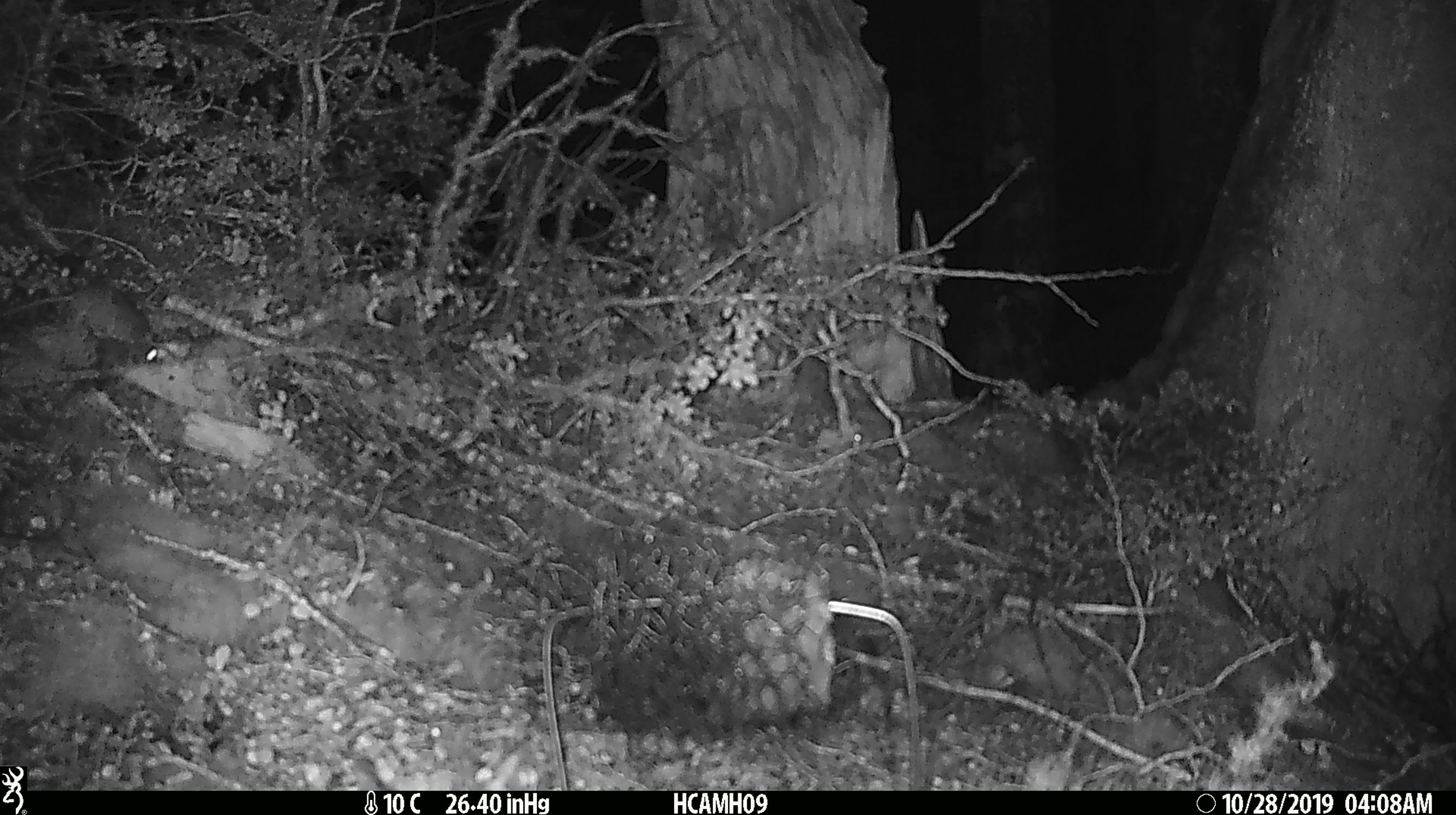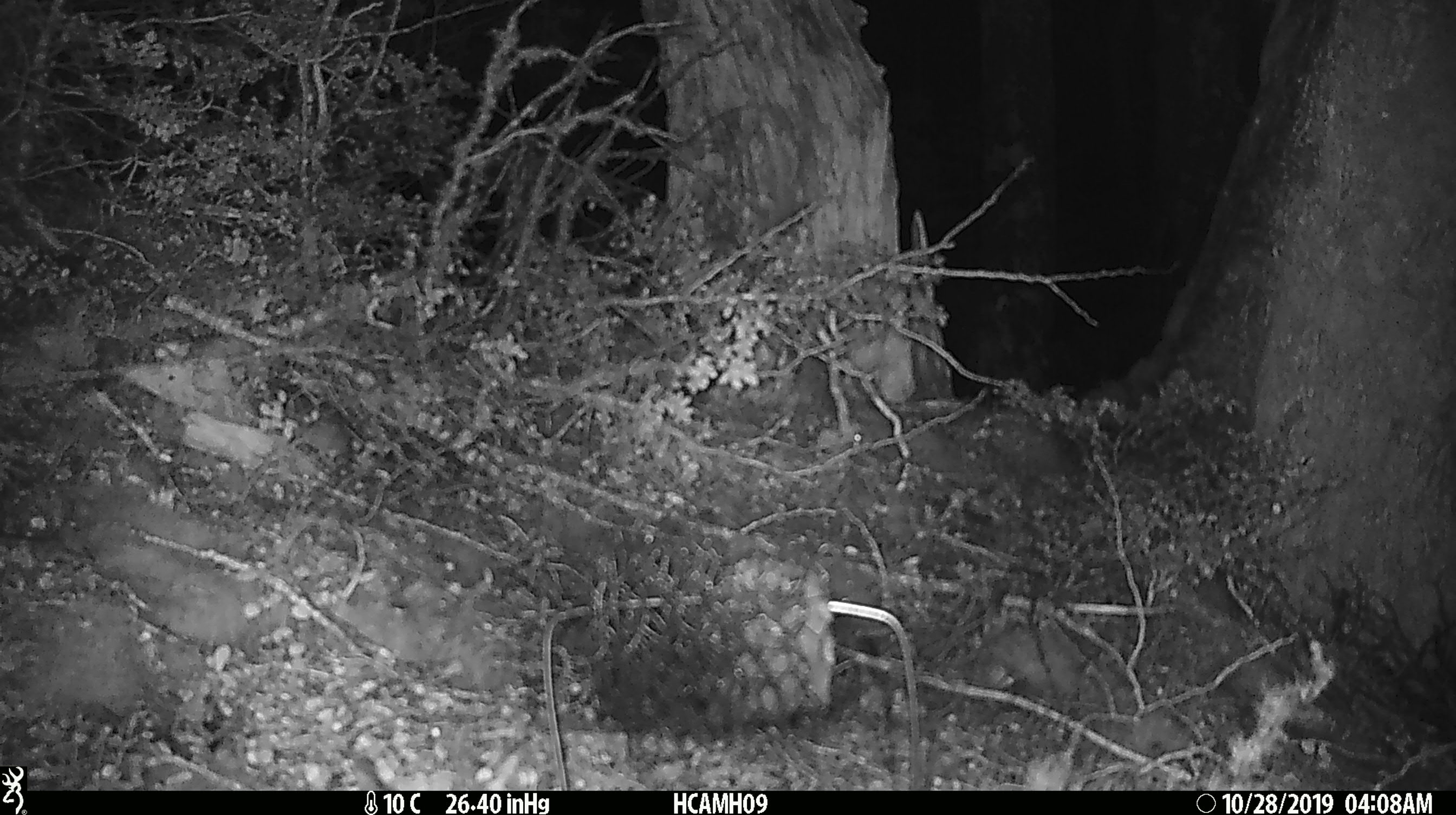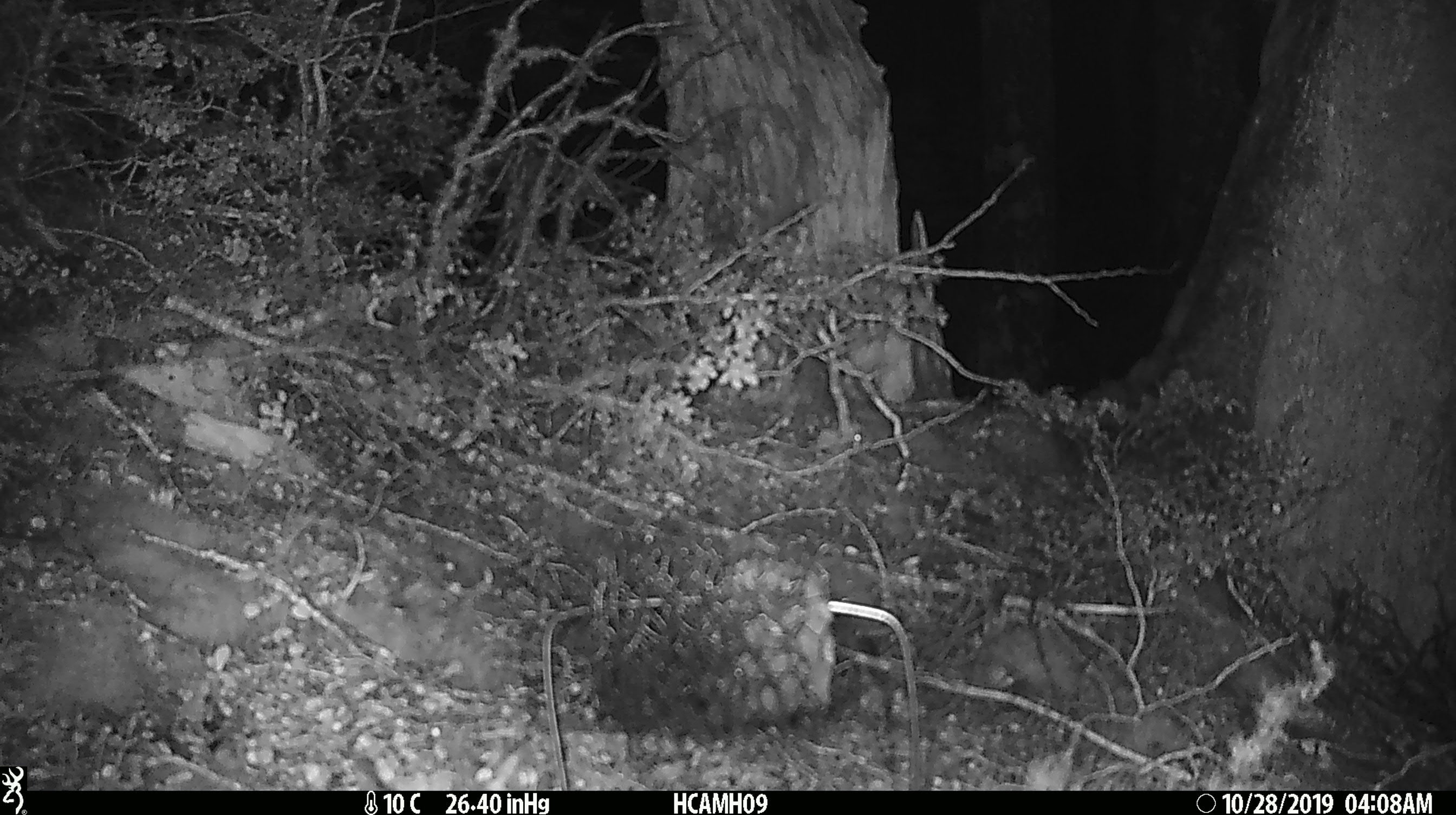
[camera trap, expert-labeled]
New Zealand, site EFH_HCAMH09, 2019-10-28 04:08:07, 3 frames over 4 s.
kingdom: Animalia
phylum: Chordata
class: Mammalia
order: Rodentia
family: Muridae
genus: Mus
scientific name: Mus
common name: mouse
Mouse (Mus).